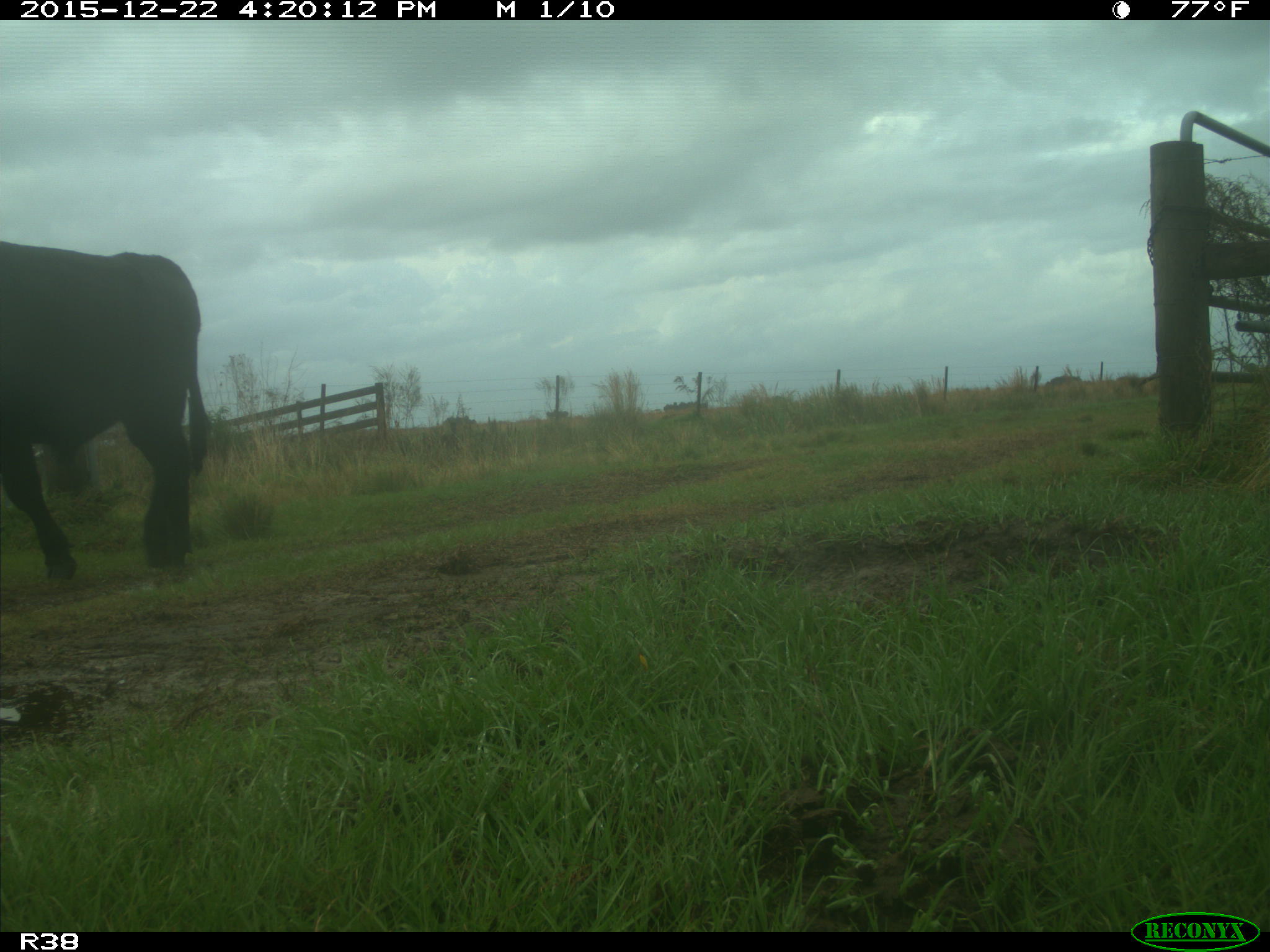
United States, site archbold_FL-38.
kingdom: Animalia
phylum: Chordata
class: Mammalia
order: Artiodactyla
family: Bovidae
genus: Bos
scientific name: Bos taurus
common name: domestic cow